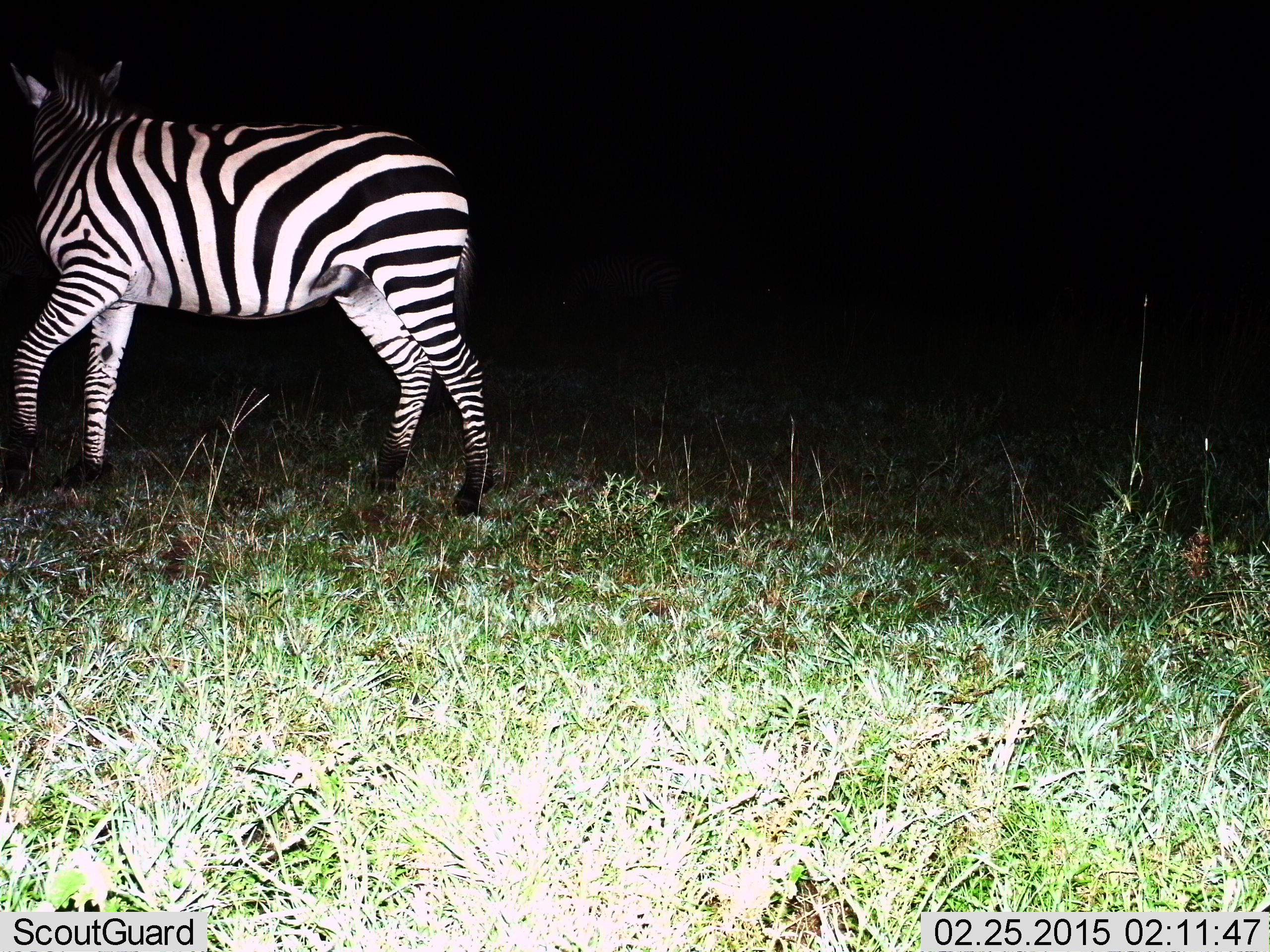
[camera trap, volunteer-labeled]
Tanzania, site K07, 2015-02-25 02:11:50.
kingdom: Animalia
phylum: Chordata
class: Mammalia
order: Perissodactyla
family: Equidae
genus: Equus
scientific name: Equus quagga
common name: plains zebra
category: zebra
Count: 1.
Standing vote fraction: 50%.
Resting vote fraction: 0%.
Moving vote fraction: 50%.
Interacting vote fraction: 0%.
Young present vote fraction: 0%.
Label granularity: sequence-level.